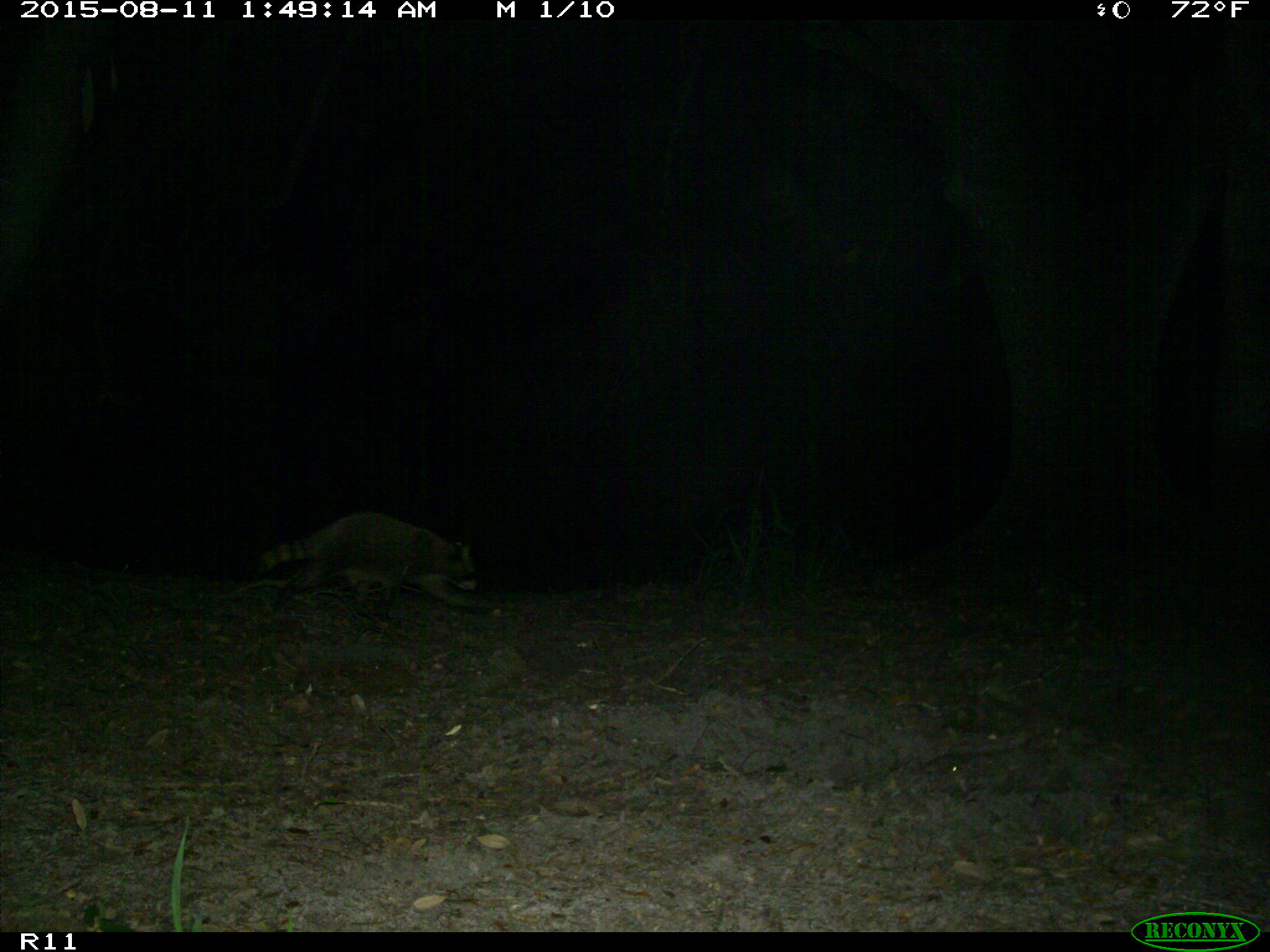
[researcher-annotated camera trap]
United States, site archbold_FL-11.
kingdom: Animalia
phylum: Chordata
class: Mammalia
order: Carnivora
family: Procyonidae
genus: Procyon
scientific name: Procyon lotor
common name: common raccoon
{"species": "Procyon lotor (common raccoon)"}